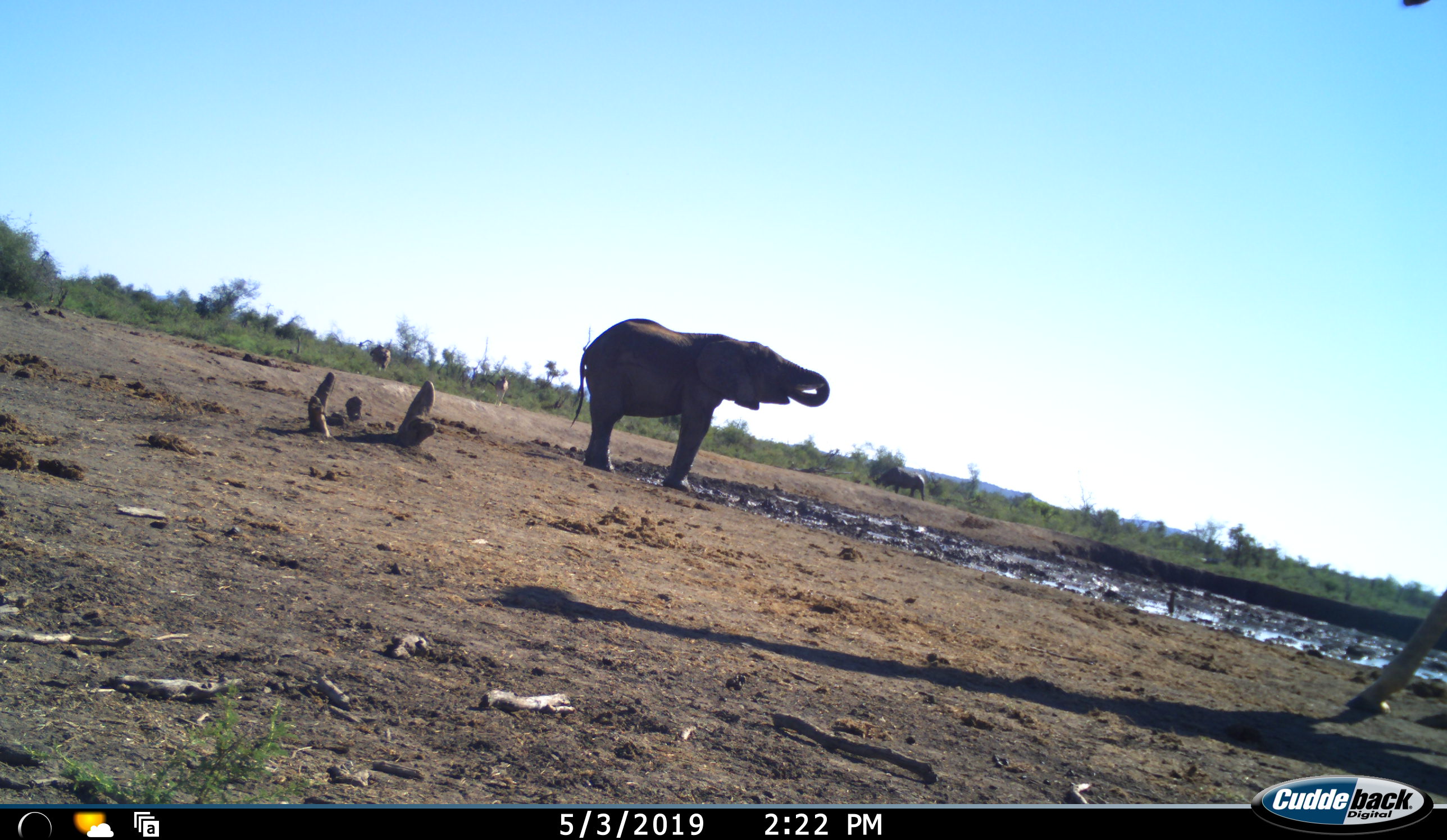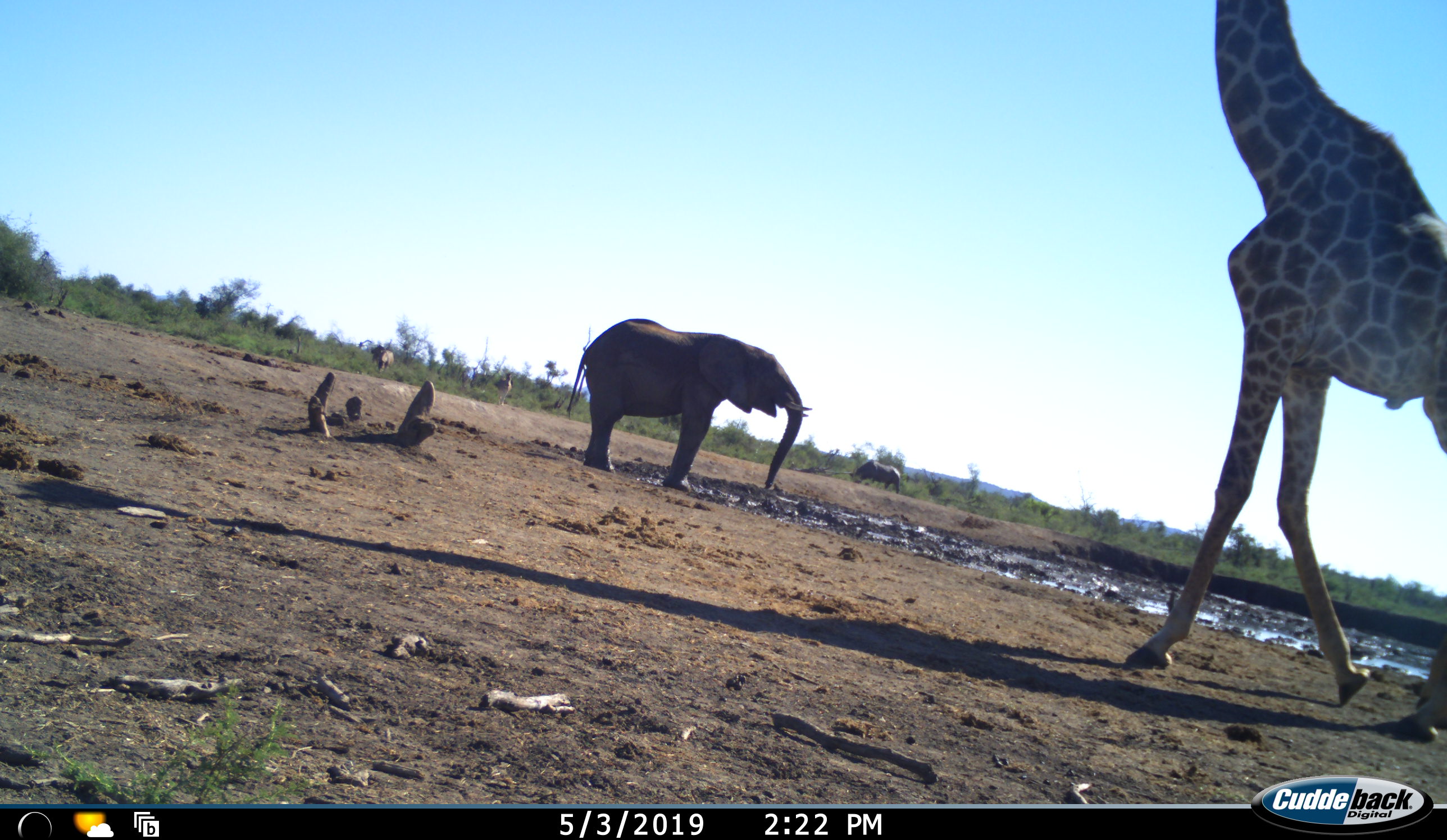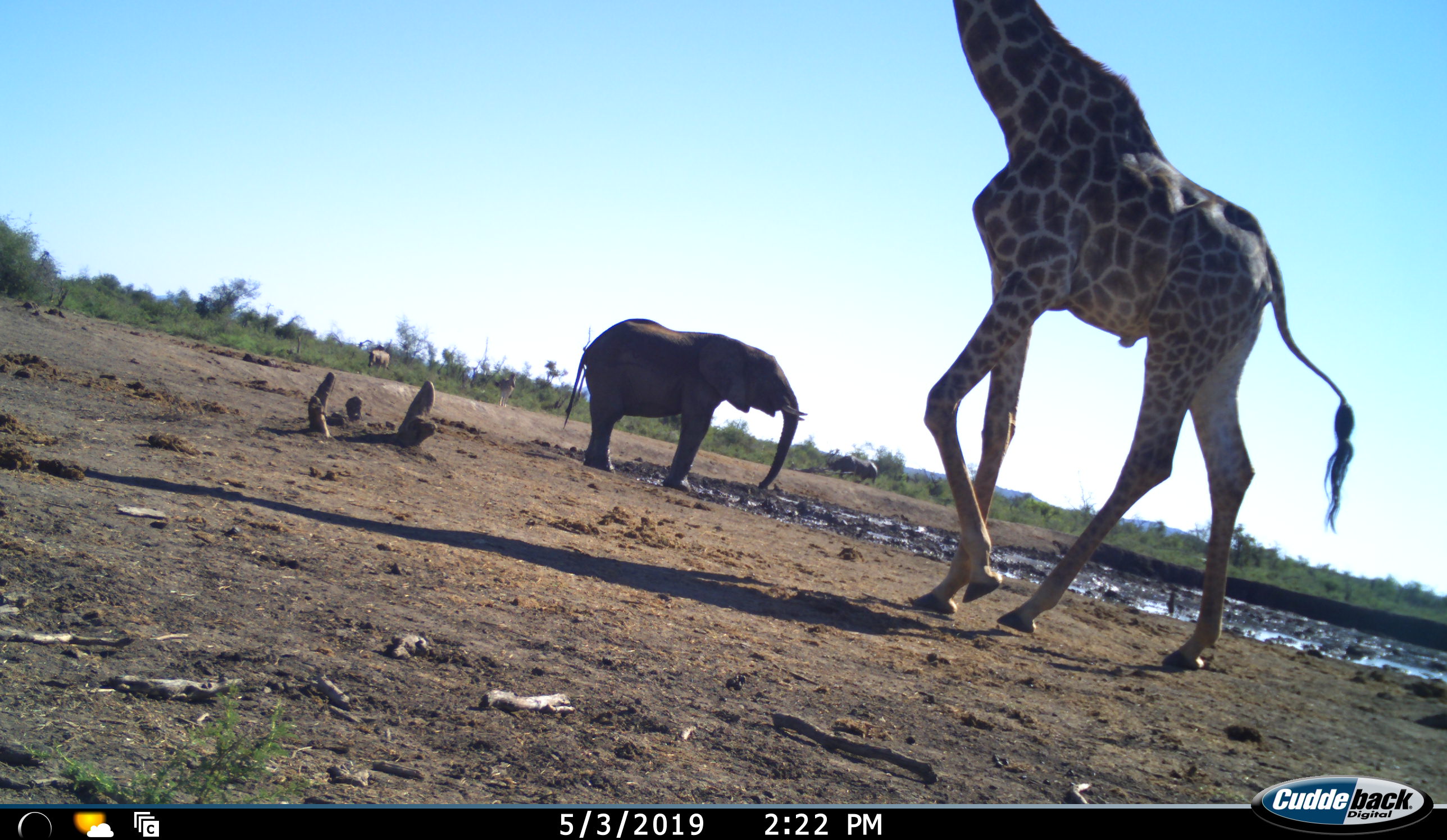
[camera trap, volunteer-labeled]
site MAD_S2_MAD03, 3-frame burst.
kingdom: Animalia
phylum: Chordata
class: Mammalia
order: Proboscidea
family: Elephantidae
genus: Loxodonta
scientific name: Loxodonta africana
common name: african bush elephant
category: elephant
Elephant (african bush elephant) (Loxodonta africana), count 1. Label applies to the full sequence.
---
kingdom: Animalia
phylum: Chordata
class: Mammalia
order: Artiodactyla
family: Giraffidae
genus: Giraffa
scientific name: Giraffa camelopardalis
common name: giraffe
Giraffe (Giraffa camelopardalis), count 1. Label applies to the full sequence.